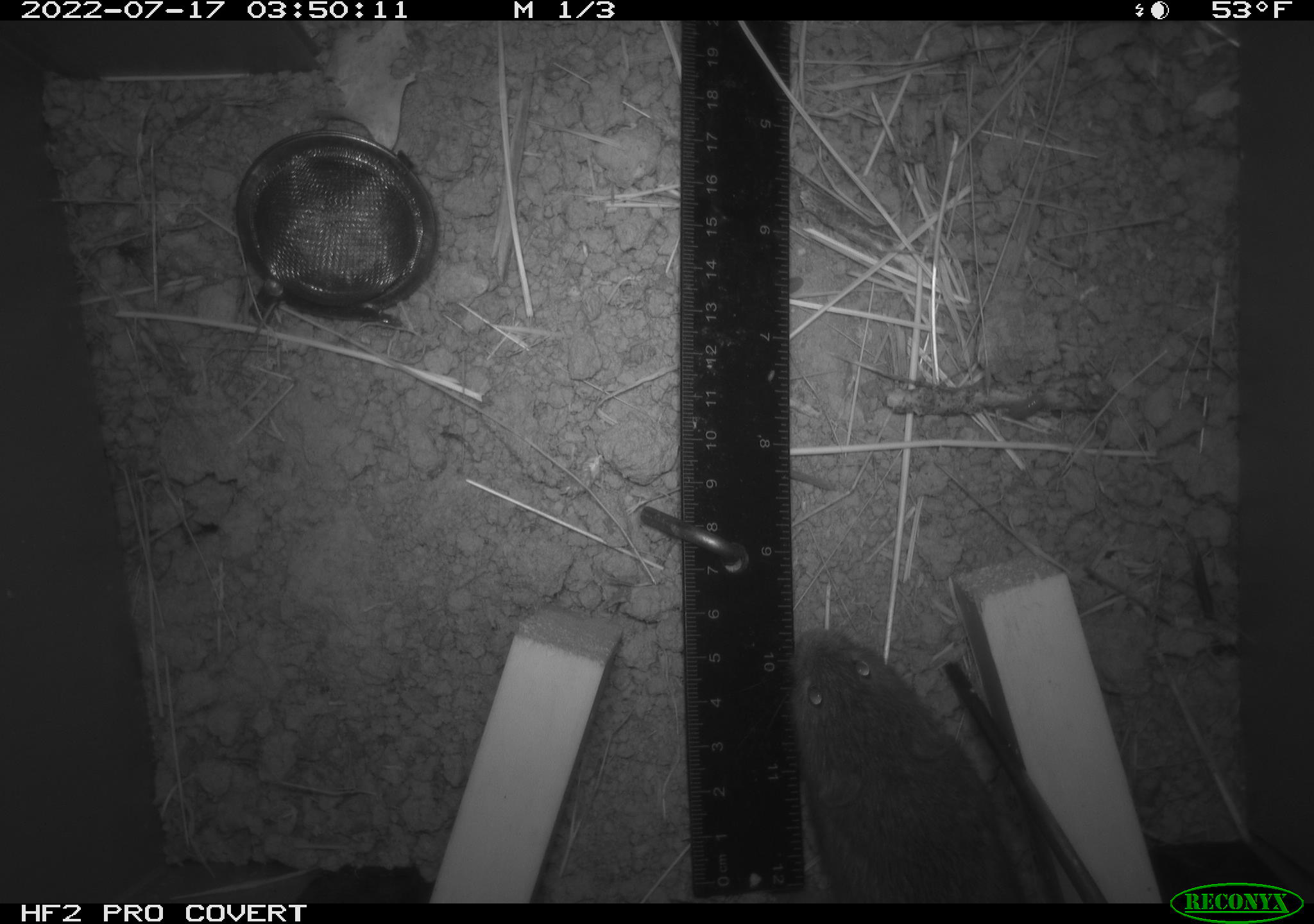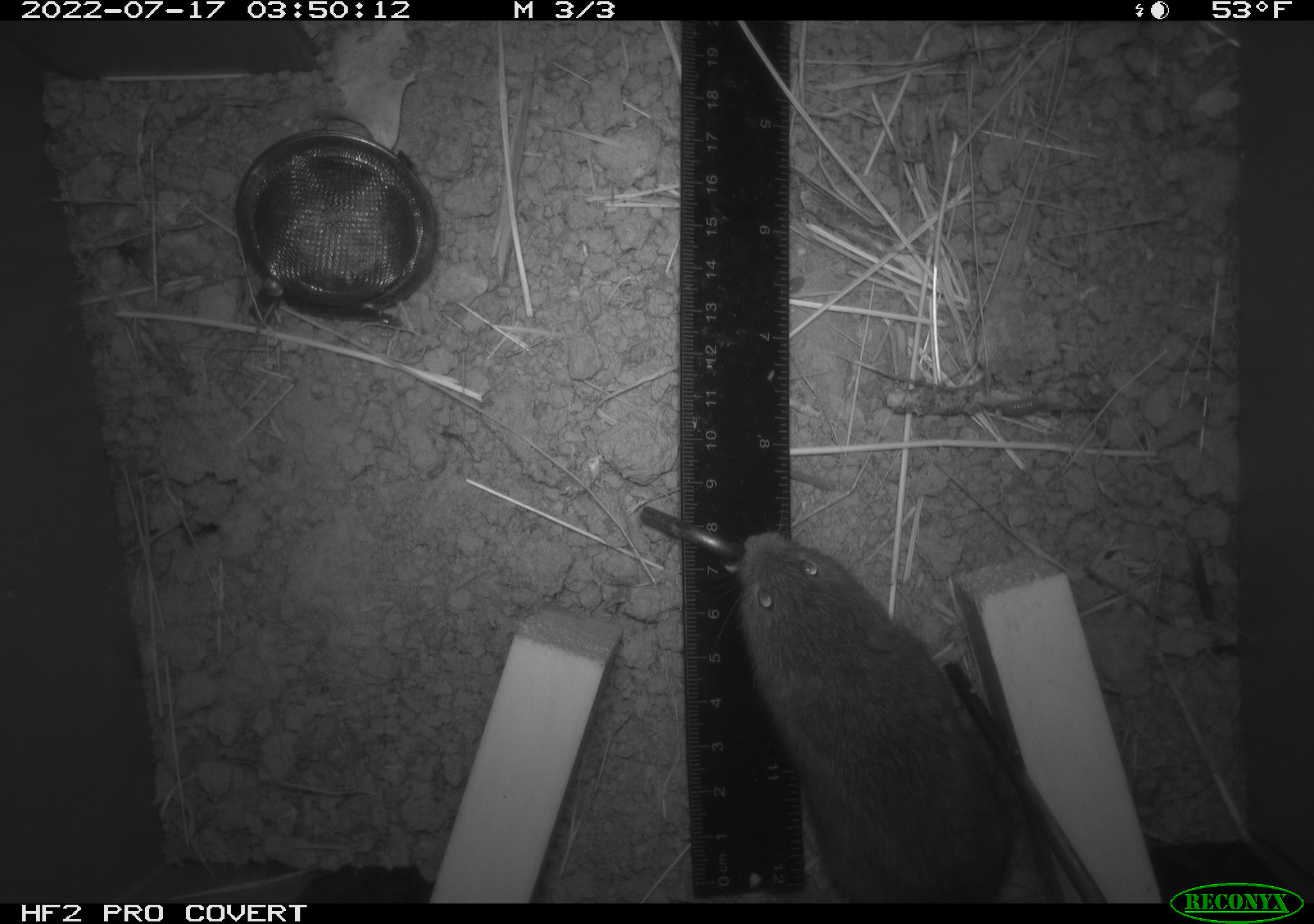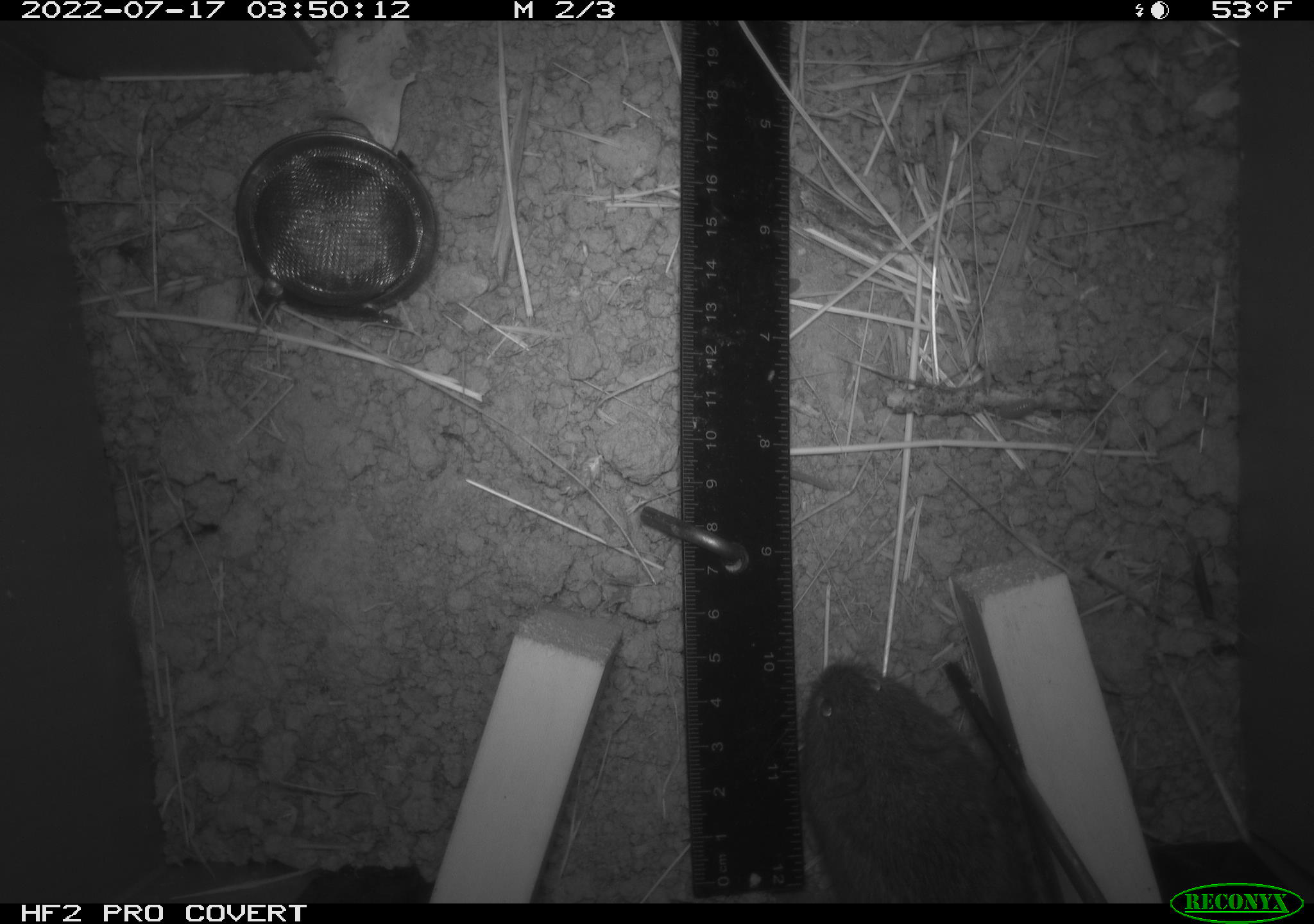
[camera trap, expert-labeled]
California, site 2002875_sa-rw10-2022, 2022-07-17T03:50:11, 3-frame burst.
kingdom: Animalia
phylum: Chordata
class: Mammalia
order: Rodentia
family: Cricetidae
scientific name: Arvicolinae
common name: voles, lemmings, and muskrats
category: arvicolinae subfamily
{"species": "arvicolinae subfamily (voles, lemmings, and muskrats) (Arvicolinae)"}